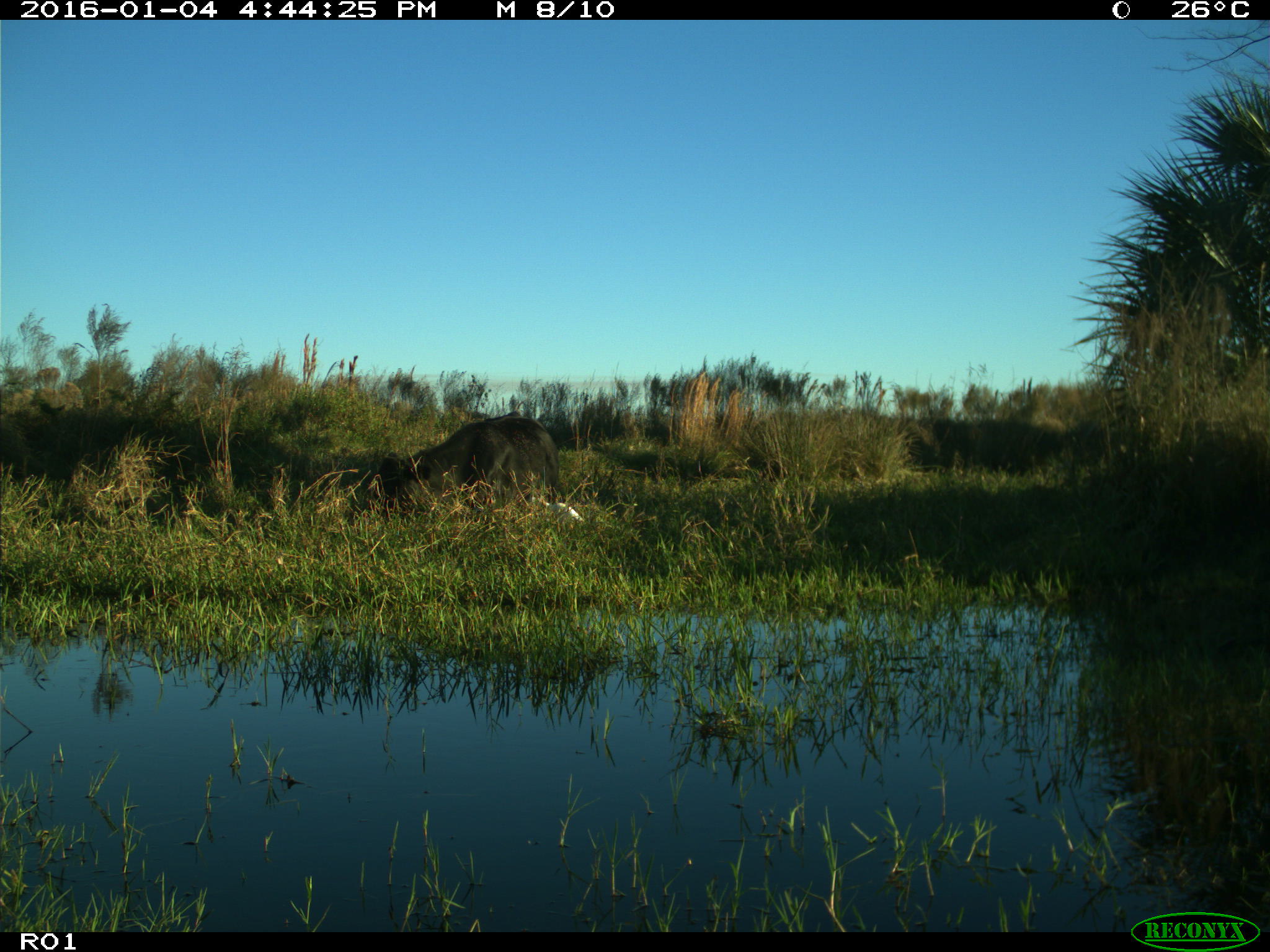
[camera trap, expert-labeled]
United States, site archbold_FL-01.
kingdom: Animalia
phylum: Chordata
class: Mammalia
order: Artiodactyla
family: Bovidae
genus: Bos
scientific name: Bos taurus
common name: domestic cow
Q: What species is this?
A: Bos taurus (domestic cow).